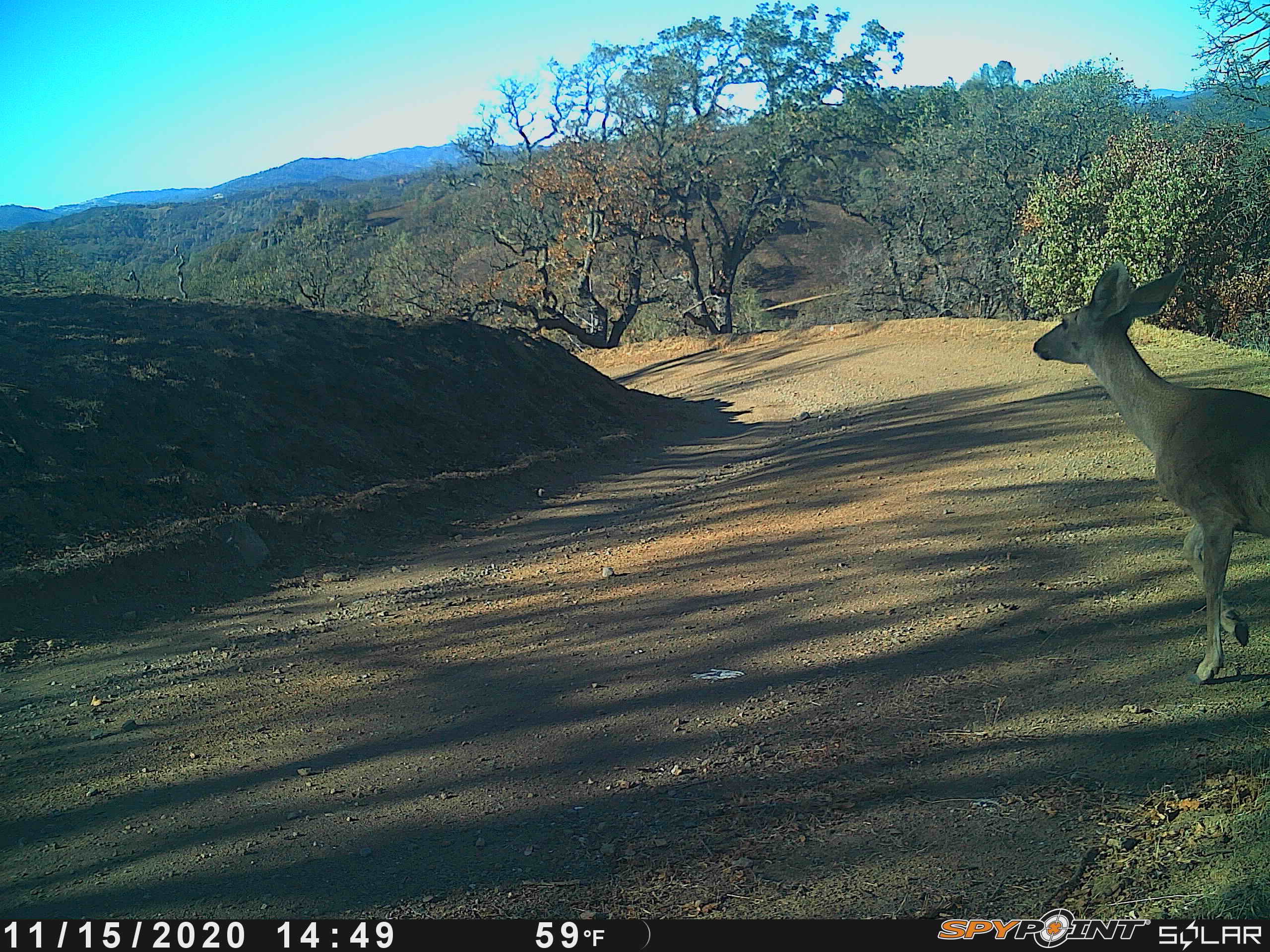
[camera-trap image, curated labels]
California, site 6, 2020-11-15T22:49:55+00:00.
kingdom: Animalia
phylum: Chordata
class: Mammalia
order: Artiodactyla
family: Cervidae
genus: Odocoileus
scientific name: Odocoileus hemionus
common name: mule deer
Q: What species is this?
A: Mule deer (Odocoileus hemionus).